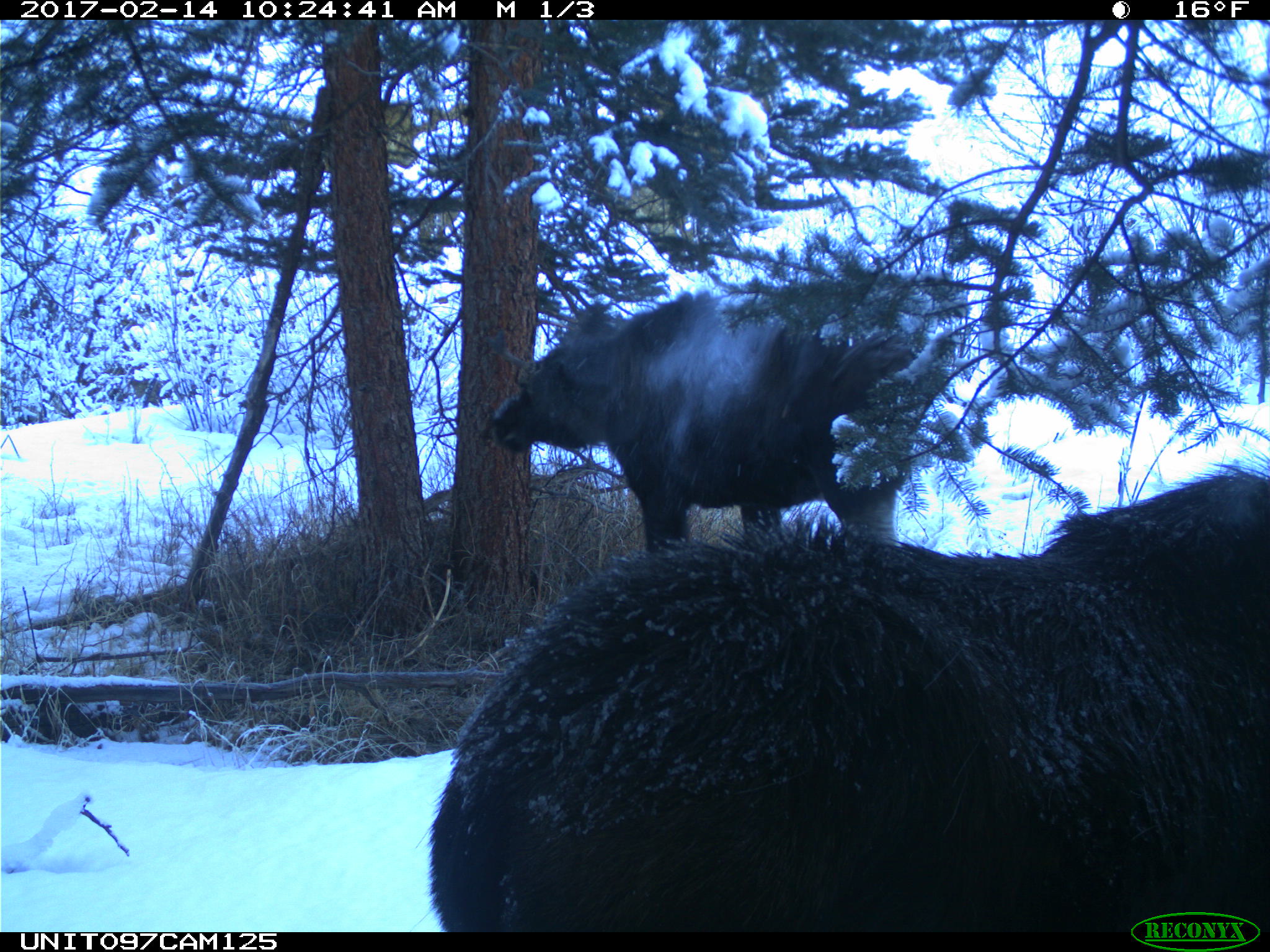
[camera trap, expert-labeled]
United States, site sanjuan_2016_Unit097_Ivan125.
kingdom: Animalia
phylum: Chordata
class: Mammalia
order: Artiodactyla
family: Cervidae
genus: Alces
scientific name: Alces alces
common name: moose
Alces alces (moose).